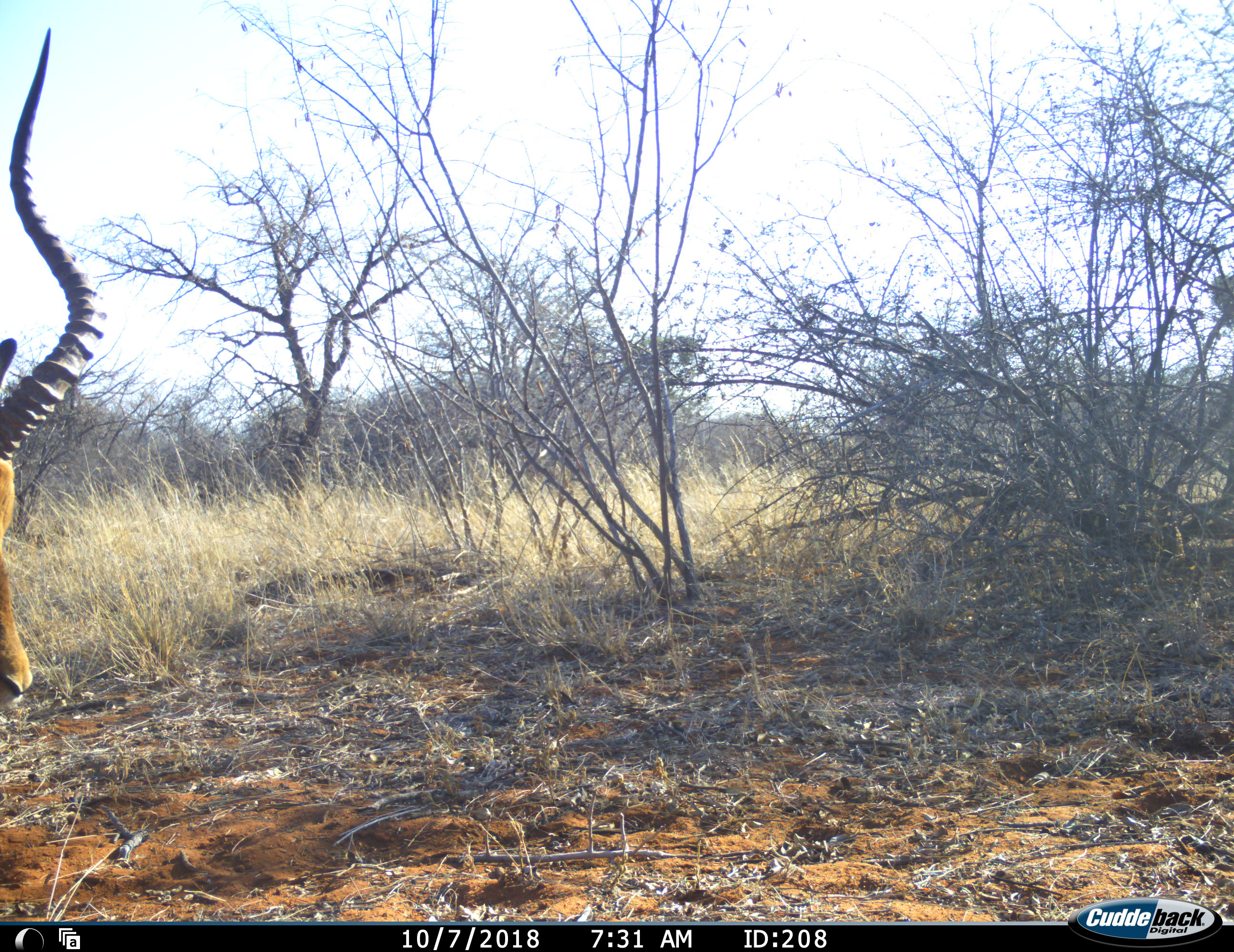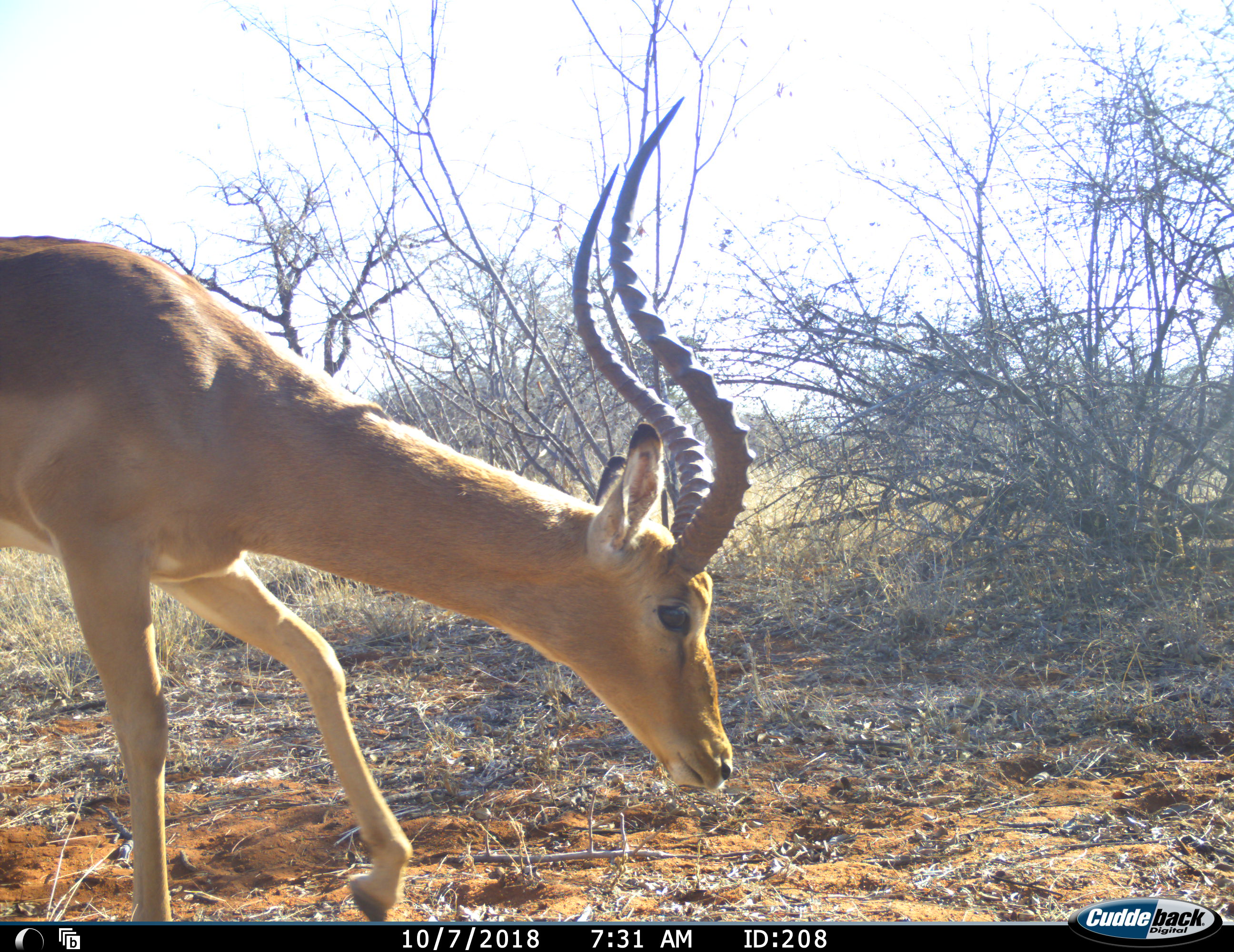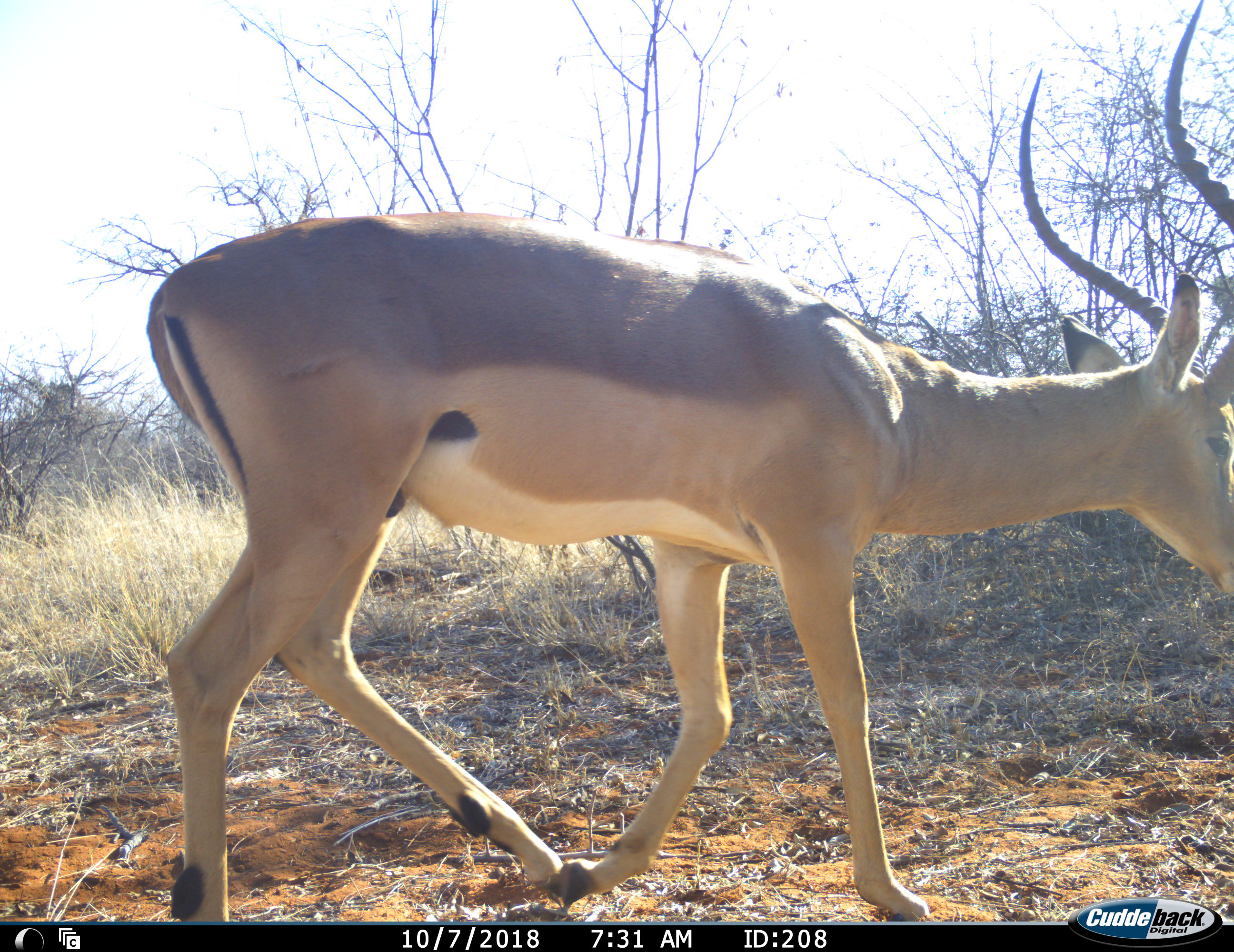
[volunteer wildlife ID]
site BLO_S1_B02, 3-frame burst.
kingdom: Animalia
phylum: Chordata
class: Mammalia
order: Artiodactyla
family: Bovidae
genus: Aepyceros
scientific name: Aepyceros melampus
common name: impala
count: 1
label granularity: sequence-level